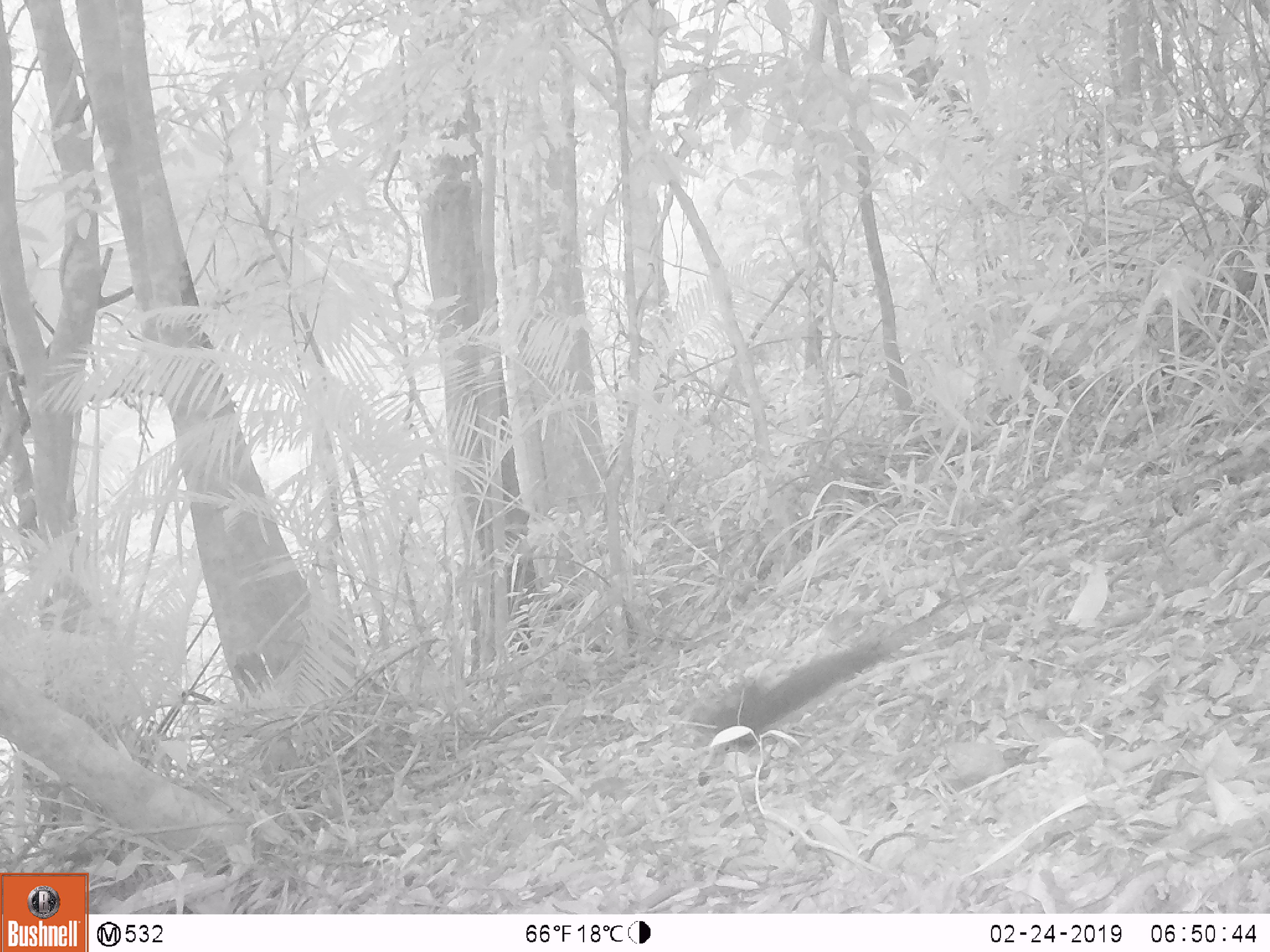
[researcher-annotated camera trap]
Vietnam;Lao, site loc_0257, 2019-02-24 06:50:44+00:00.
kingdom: Animalia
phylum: Chordata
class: Mammalia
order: Rodentia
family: Sciuridae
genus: Sciurus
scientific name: Sciurus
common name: squirrel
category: unidentified squirrel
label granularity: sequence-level